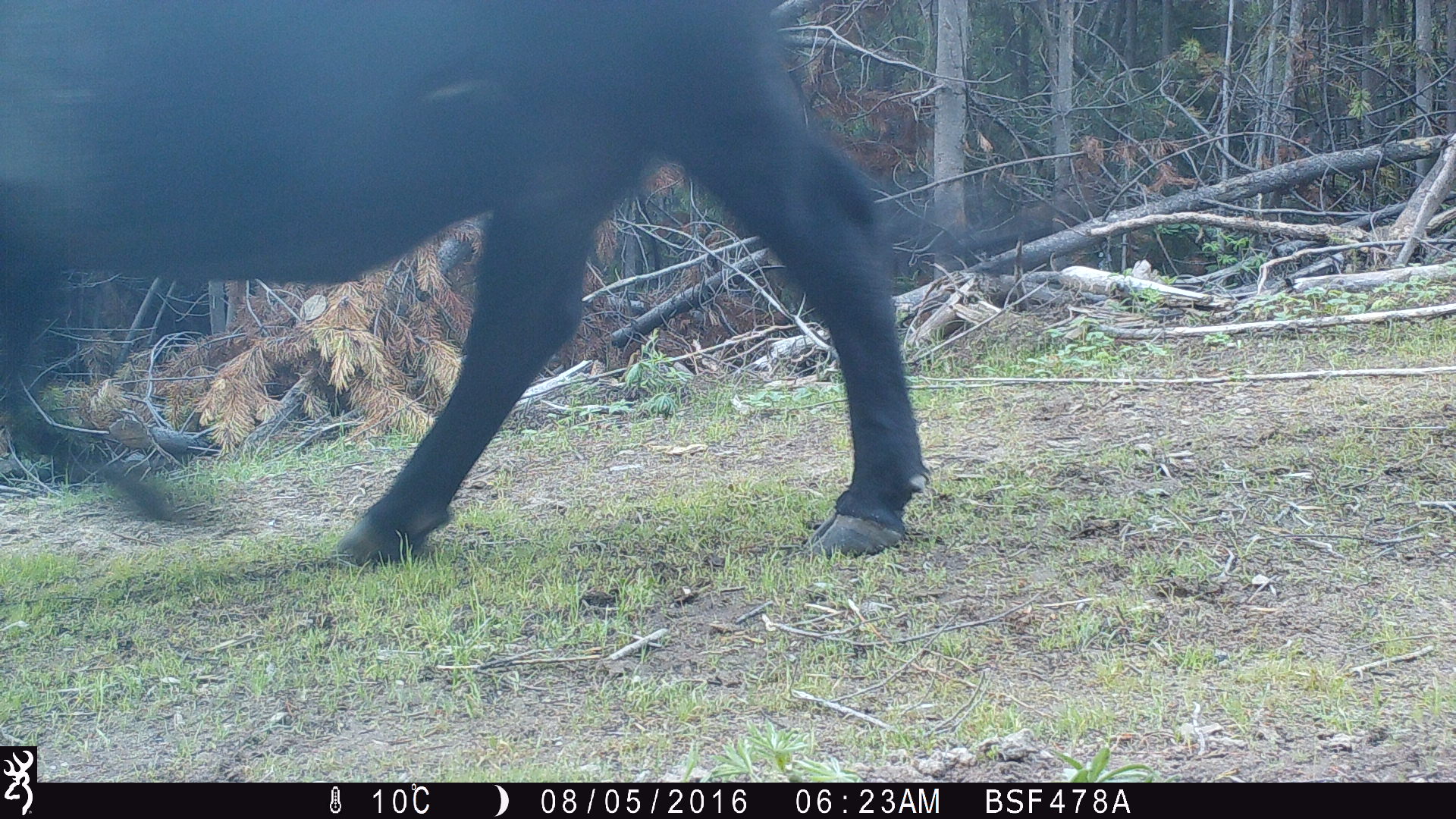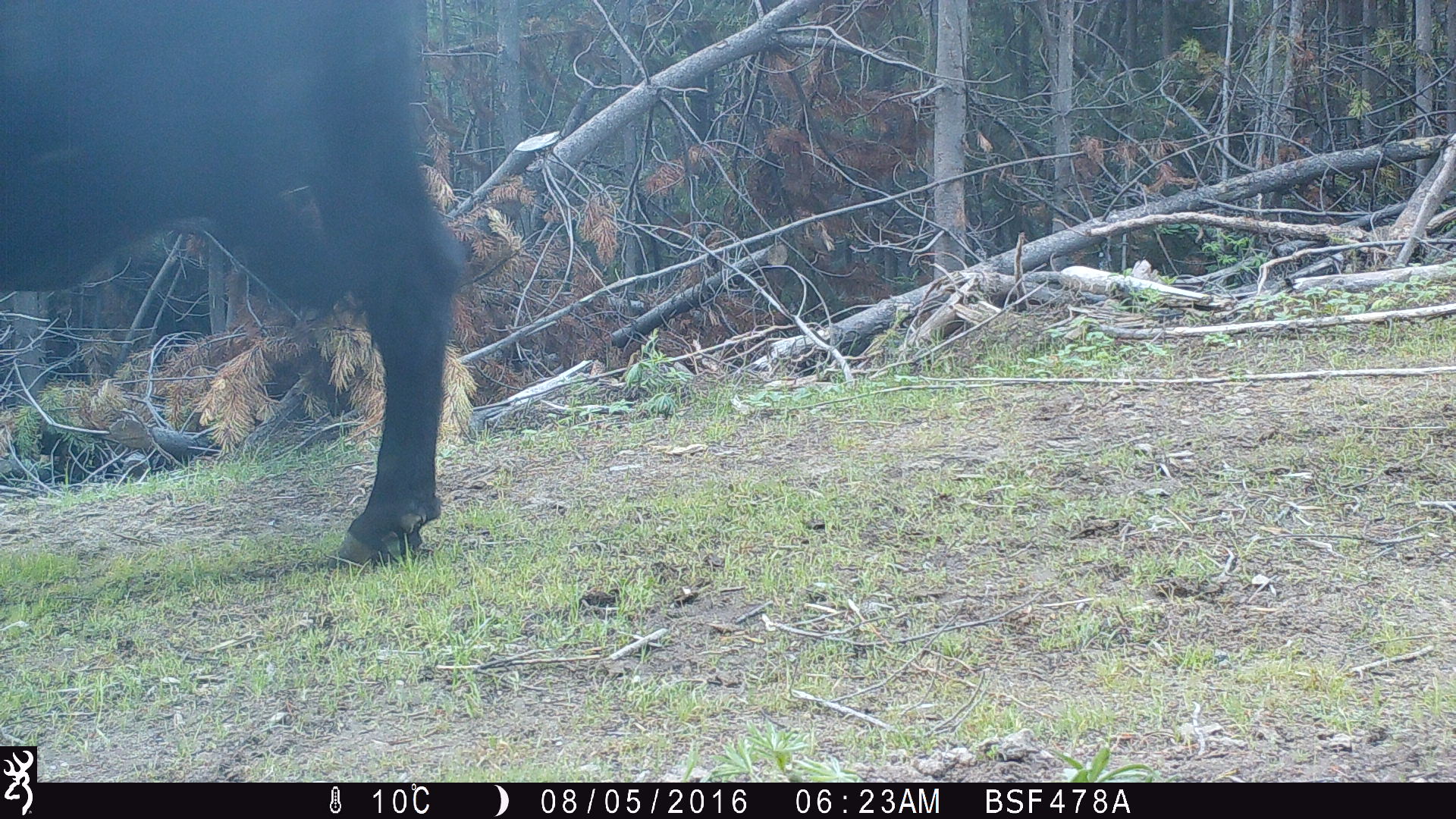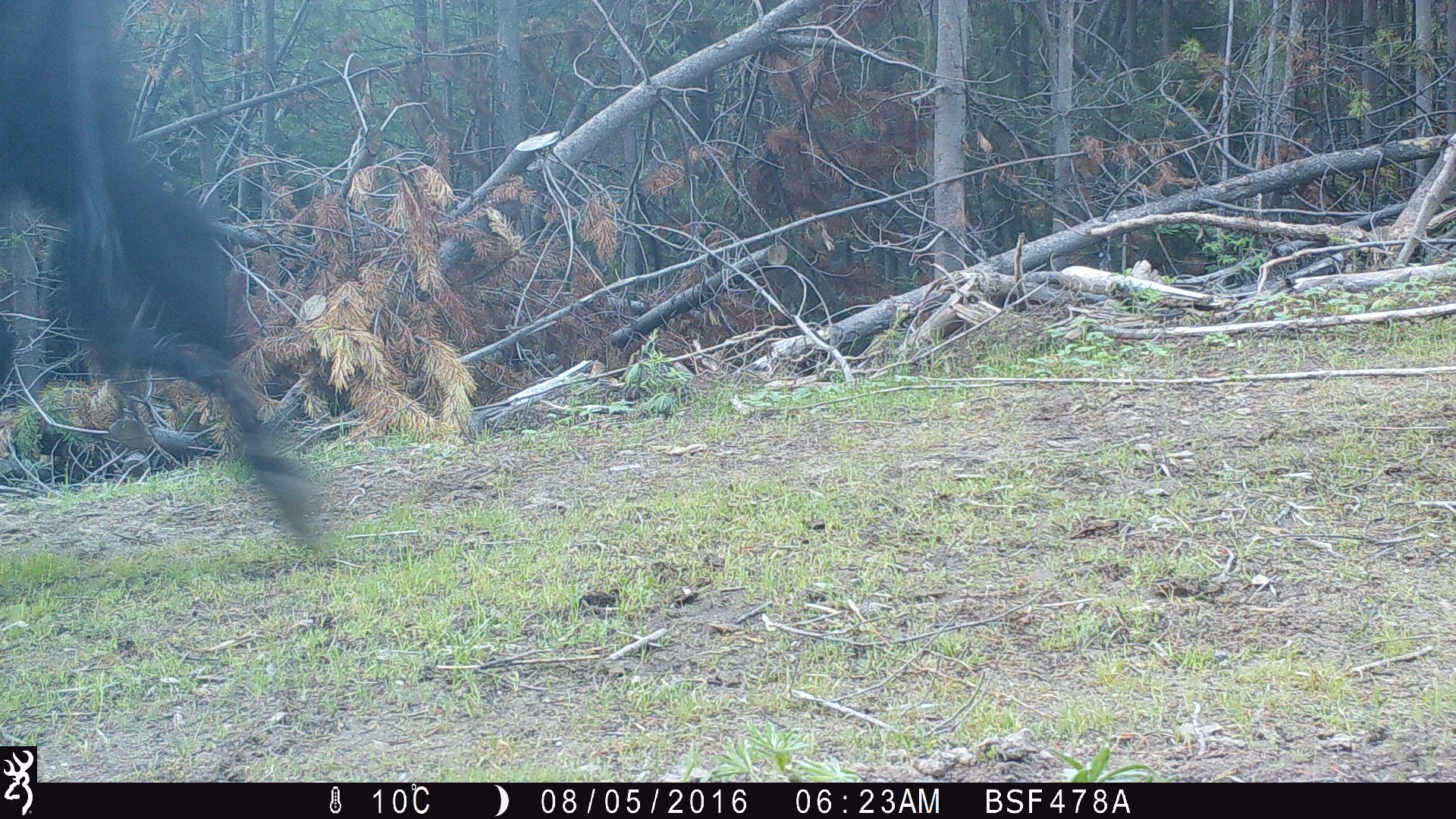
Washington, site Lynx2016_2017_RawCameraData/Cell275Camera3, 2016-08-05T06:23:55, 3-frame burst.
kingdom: Animalia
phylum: Chordata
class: Mammalia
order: Artiodactyla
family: Bovidae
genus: Bos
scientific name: Bos taurus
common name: domestic cattle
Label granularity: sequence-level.